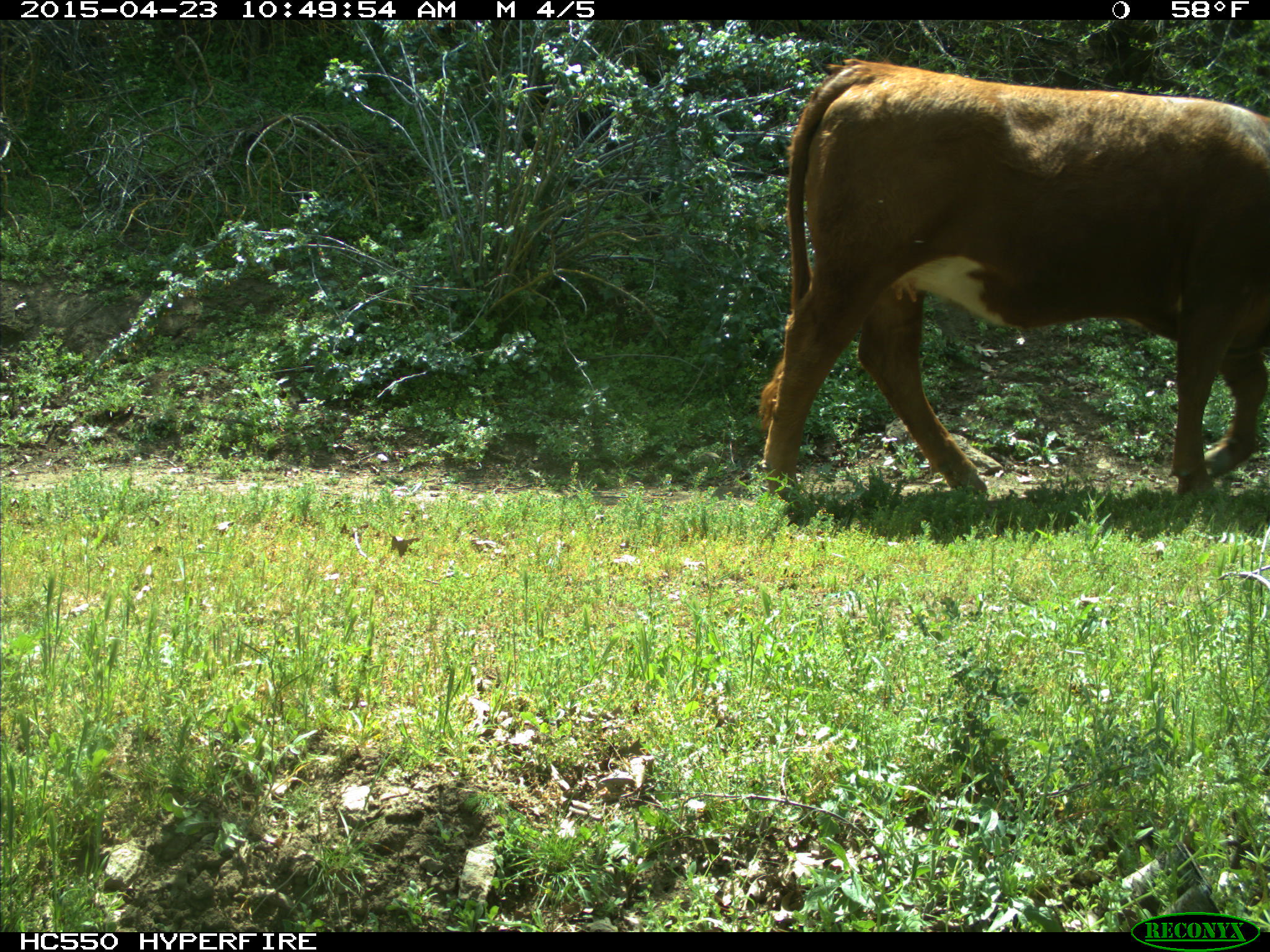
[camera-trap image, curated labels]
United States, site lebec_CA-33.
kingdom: Animalia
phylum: Chordata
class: Mammalia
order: Artiodactyla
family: Bovidae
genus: Bos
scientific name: Bos taurus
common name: domestic cow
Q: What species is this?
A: Bos taurus (domestic cow).